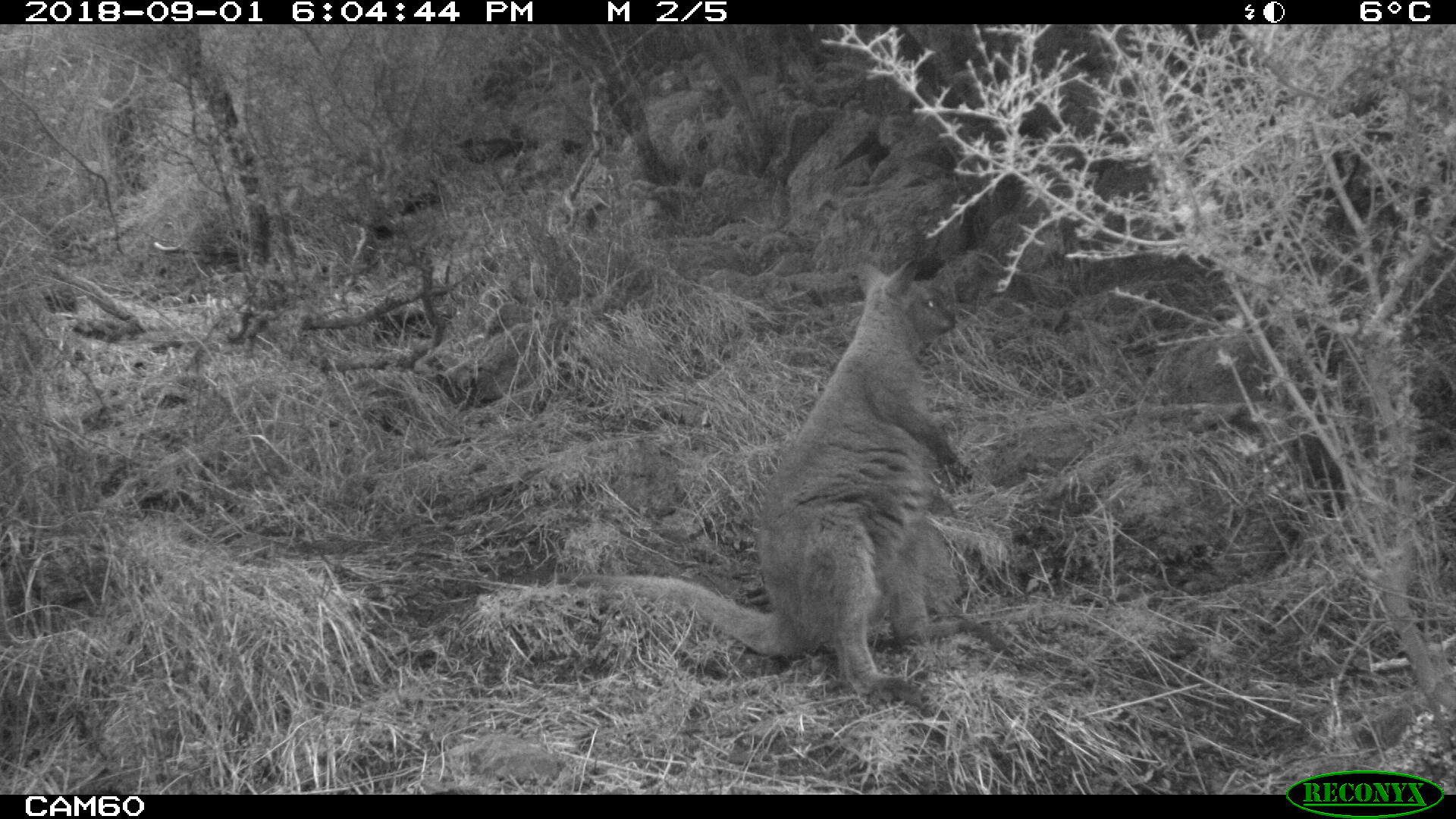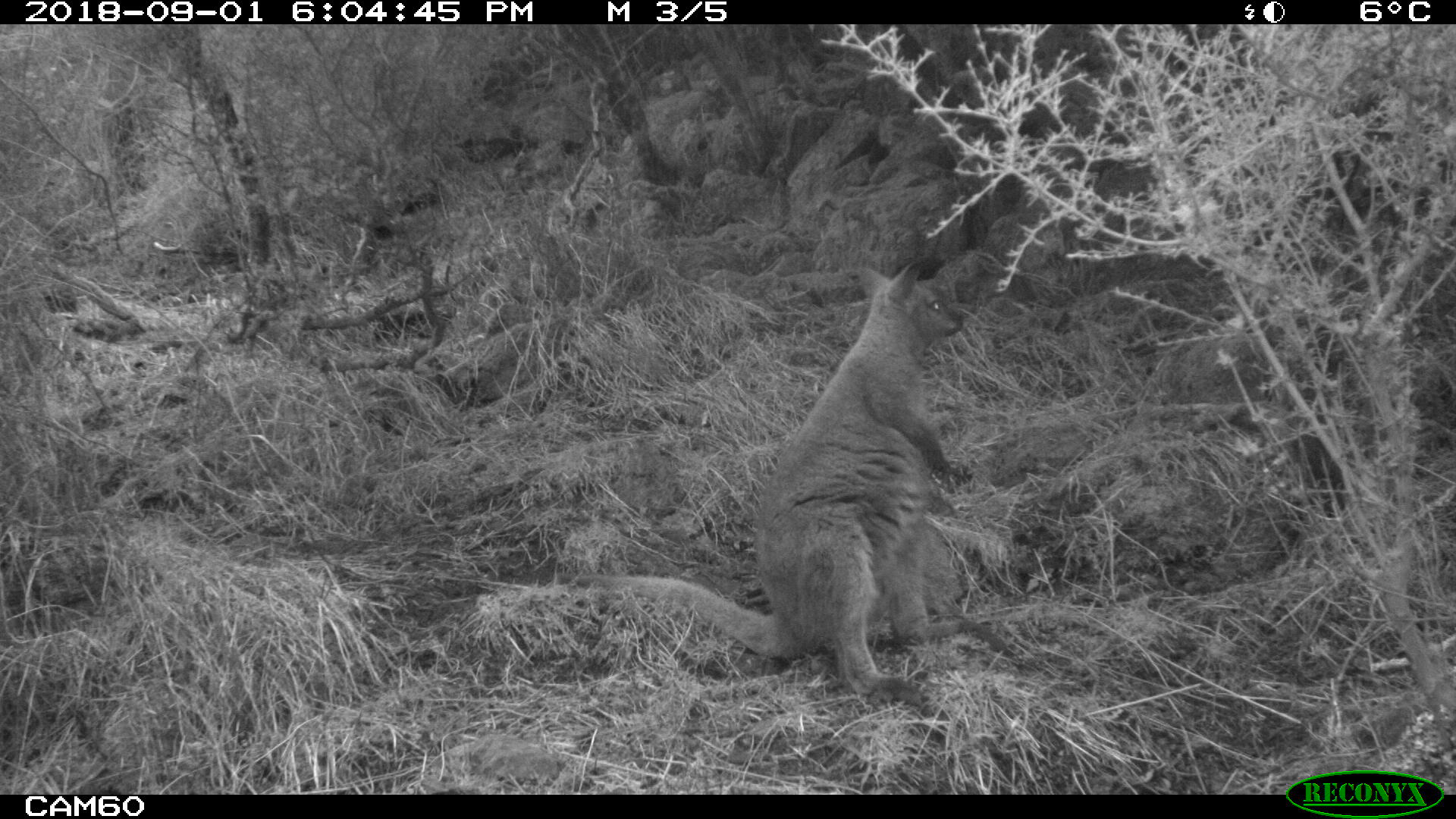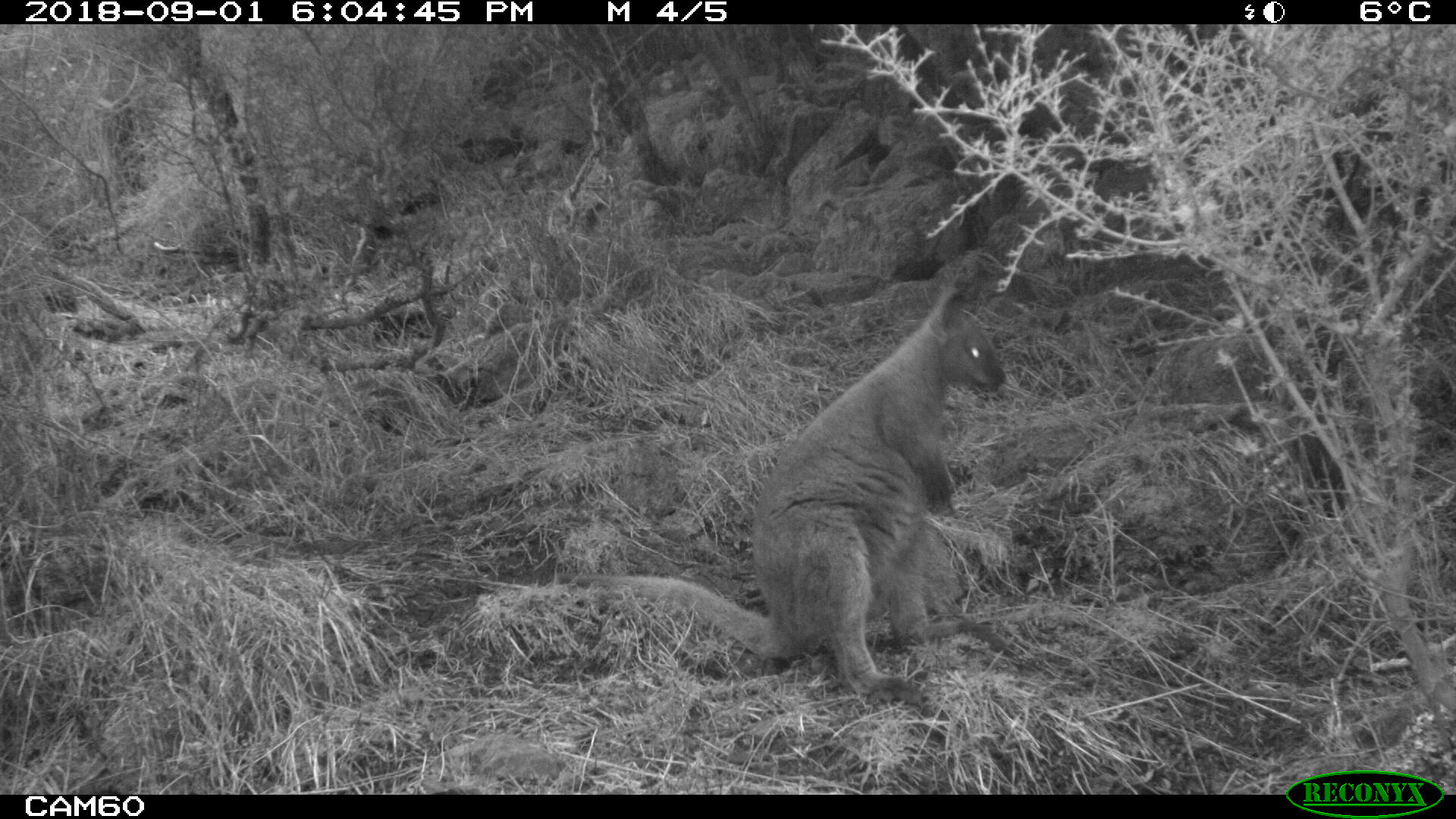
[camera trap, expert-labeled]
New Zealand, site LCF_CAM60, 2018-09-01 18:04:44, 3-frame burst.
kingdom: Animalia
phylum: Chordata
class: Mammalia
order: Diprotodontia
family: Macropodidae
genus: Notamacropus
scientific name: Notamacropus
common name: wallaby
Wallaby (Notamacropus).